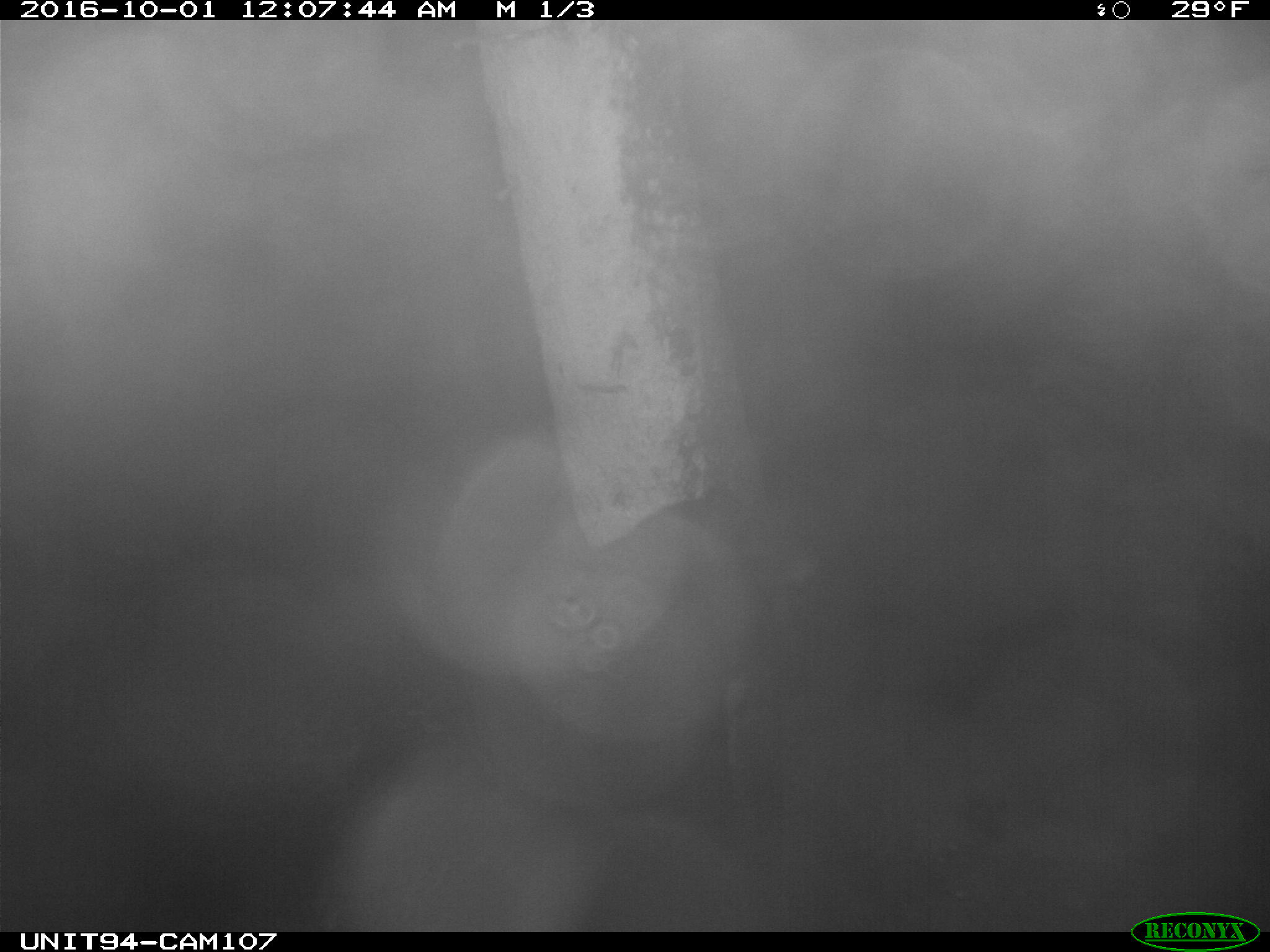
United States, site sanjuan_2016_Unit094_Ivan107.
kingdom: Animalia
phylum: Chordata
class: Mammalia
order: Carnivora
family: Ursidae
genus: Ursus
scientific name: Ursus americanus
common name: american black bear